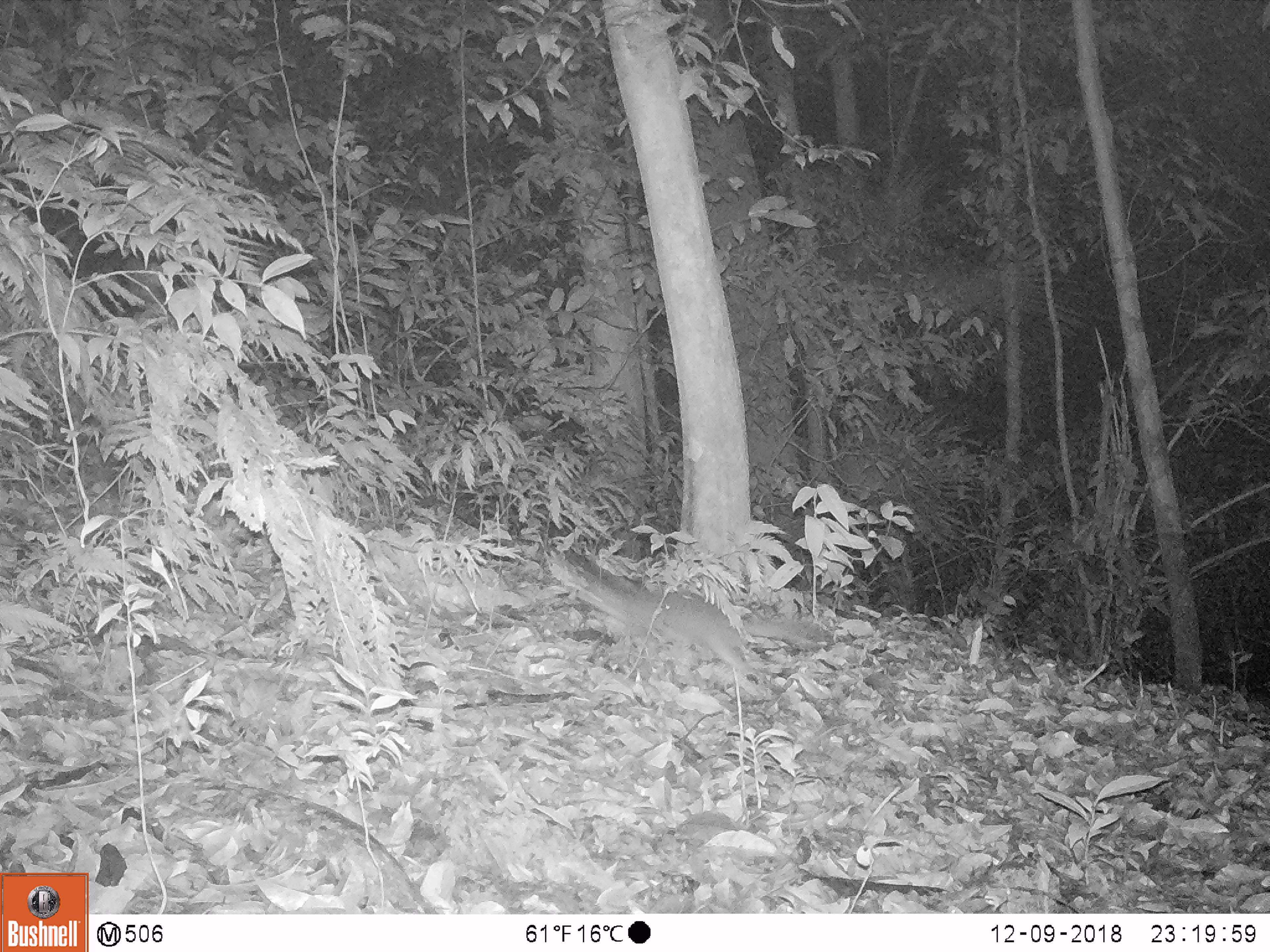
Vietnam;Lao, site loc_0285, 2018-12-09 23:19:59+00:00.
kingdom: Animalia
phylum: Chordata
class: Mammalia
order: Carnivora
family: Mustelidae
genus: Melogale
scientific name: Melogale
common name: ferret badger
Ferret badger (Melogale). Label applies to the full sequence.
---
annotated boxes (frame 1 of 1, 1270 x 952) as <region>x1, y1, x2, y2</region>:
ferret badger: <region>562, 547, 827, 673</region>